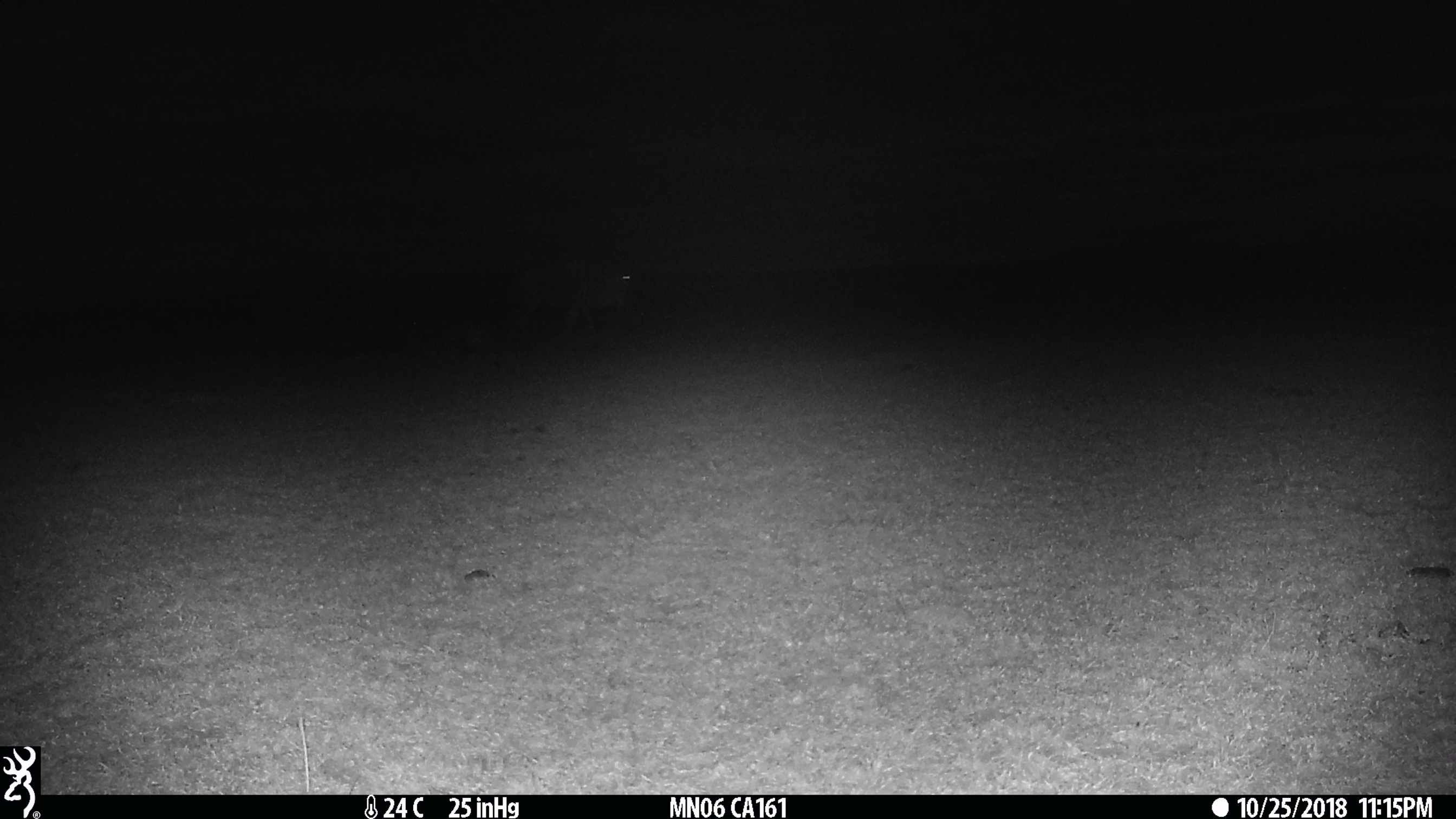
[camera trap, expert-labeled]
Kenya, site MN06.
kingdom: Animalia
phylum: Chordata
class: Mammalia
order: Artiodactyla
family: Bovidae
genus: Connochaetes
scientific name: Connochaetes taurinus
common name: blue wildebeest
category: wildebeest